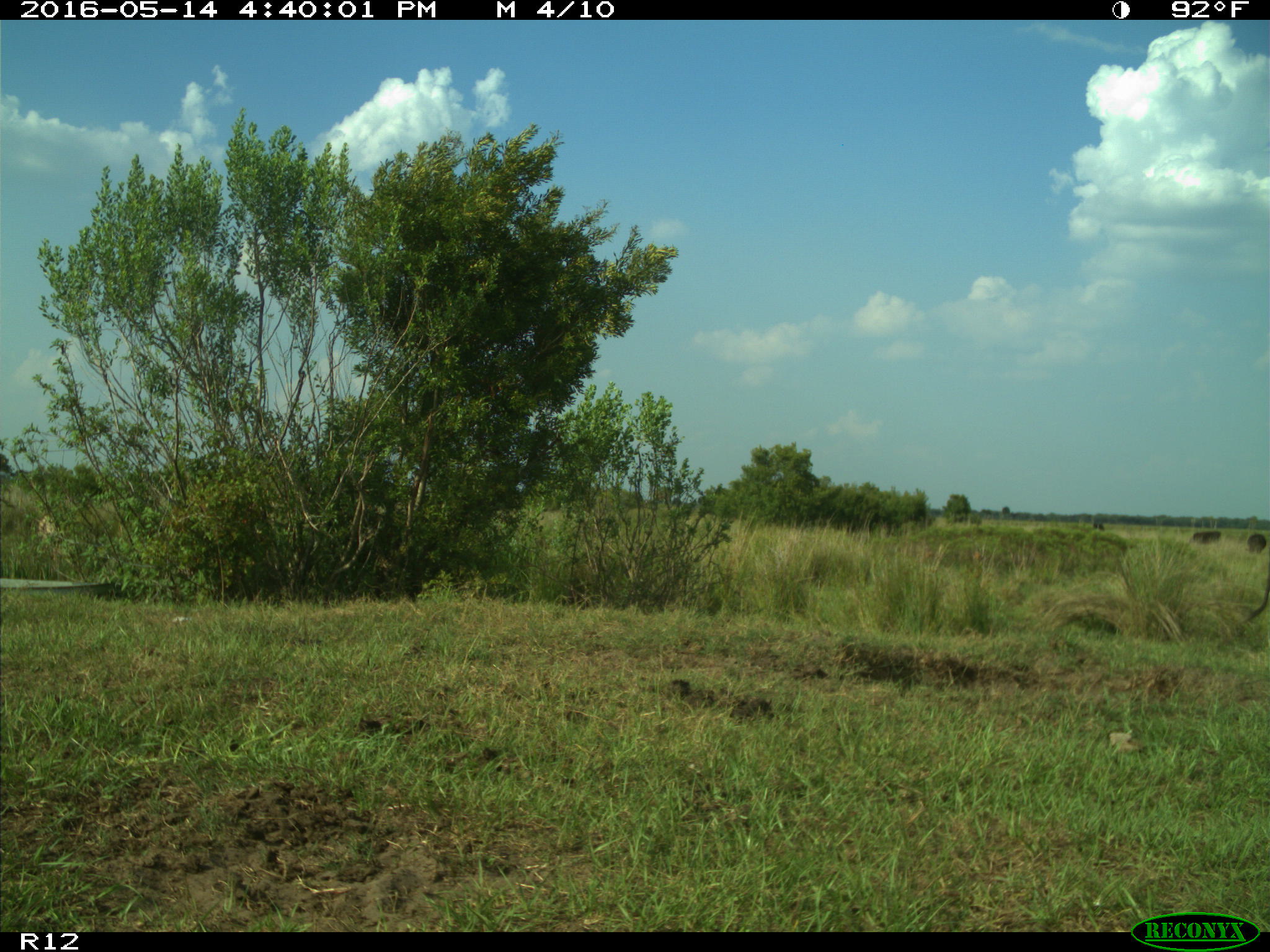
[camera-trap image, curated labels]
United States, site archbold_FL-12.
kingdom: Animalia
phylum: Chordata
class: Mammalia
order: Artiodactyla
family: Bovidae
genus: Bos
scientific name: Bos taurus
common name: domestic cow